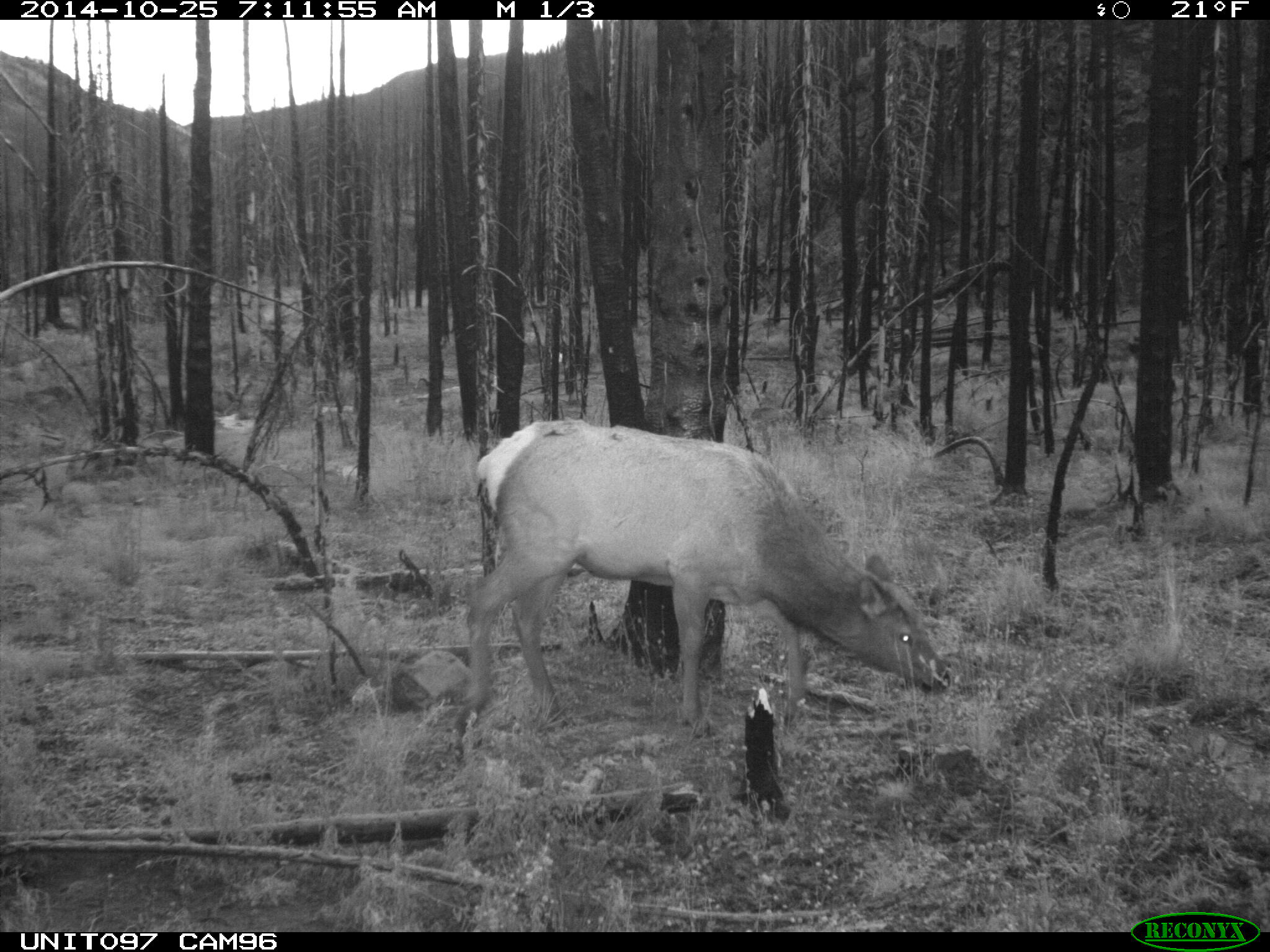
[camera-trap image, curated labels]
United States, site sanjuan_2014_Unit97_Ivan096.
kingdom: Animalia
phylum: Chordata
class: Mammalia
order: Artiodactyla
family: Cervidae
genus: Cervus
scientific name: Cervus elaphus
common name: red deer